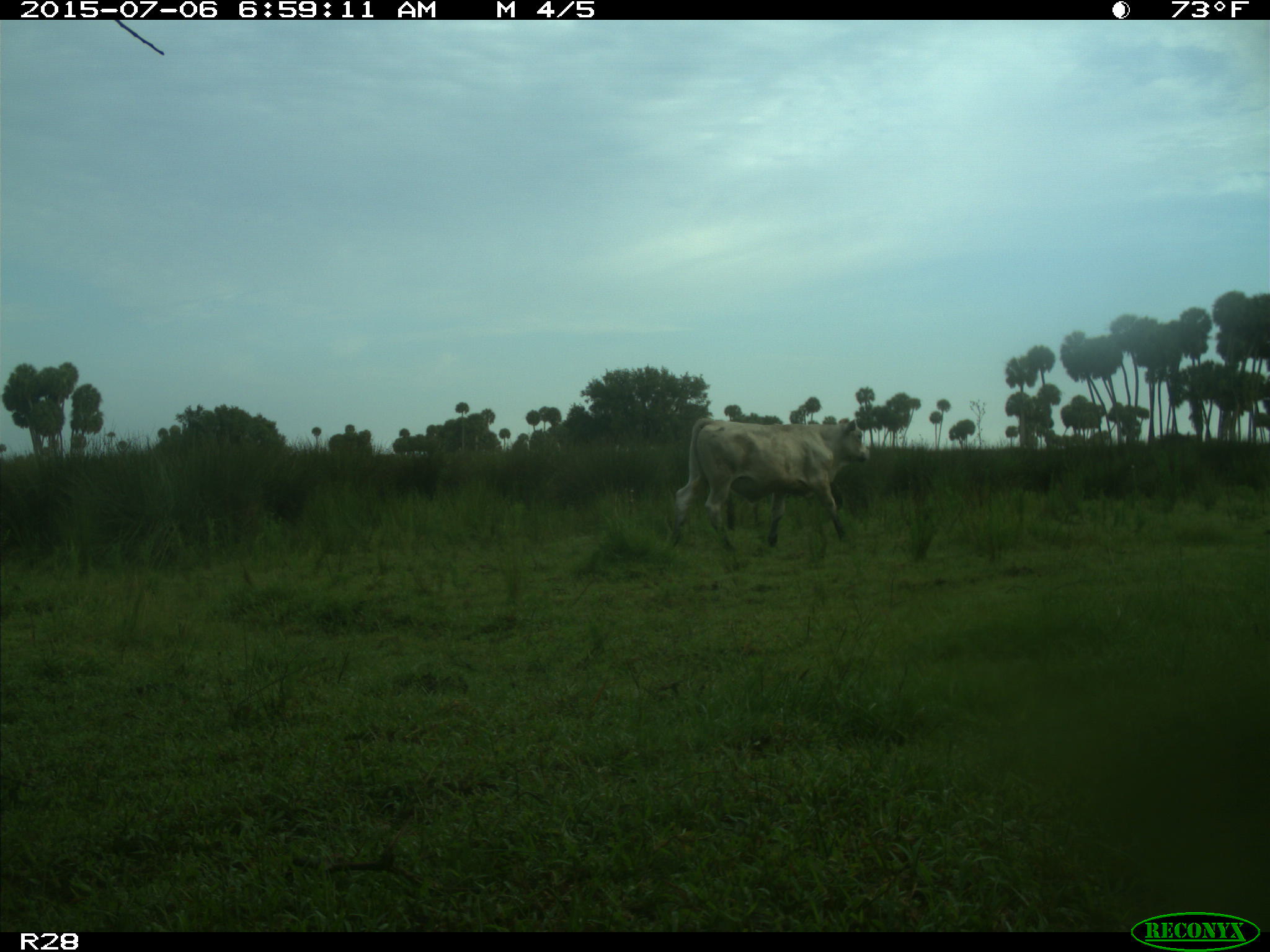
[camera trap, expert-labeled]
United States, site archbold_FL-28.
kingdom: Animalia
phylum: Chordata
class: Mammalia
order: Artiodactyla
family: Bovidae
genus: Bos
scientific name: Bos taurus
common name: domestic cow